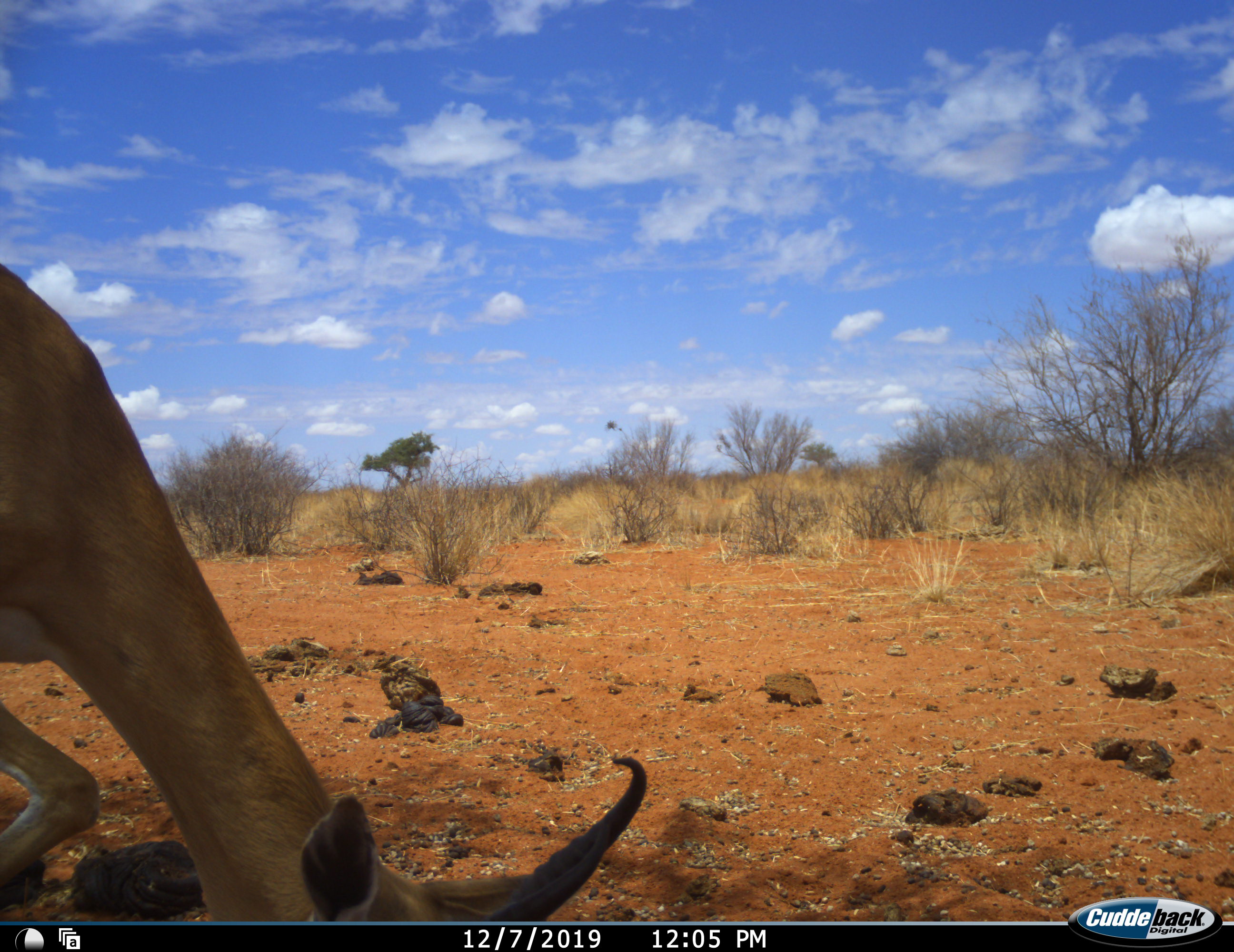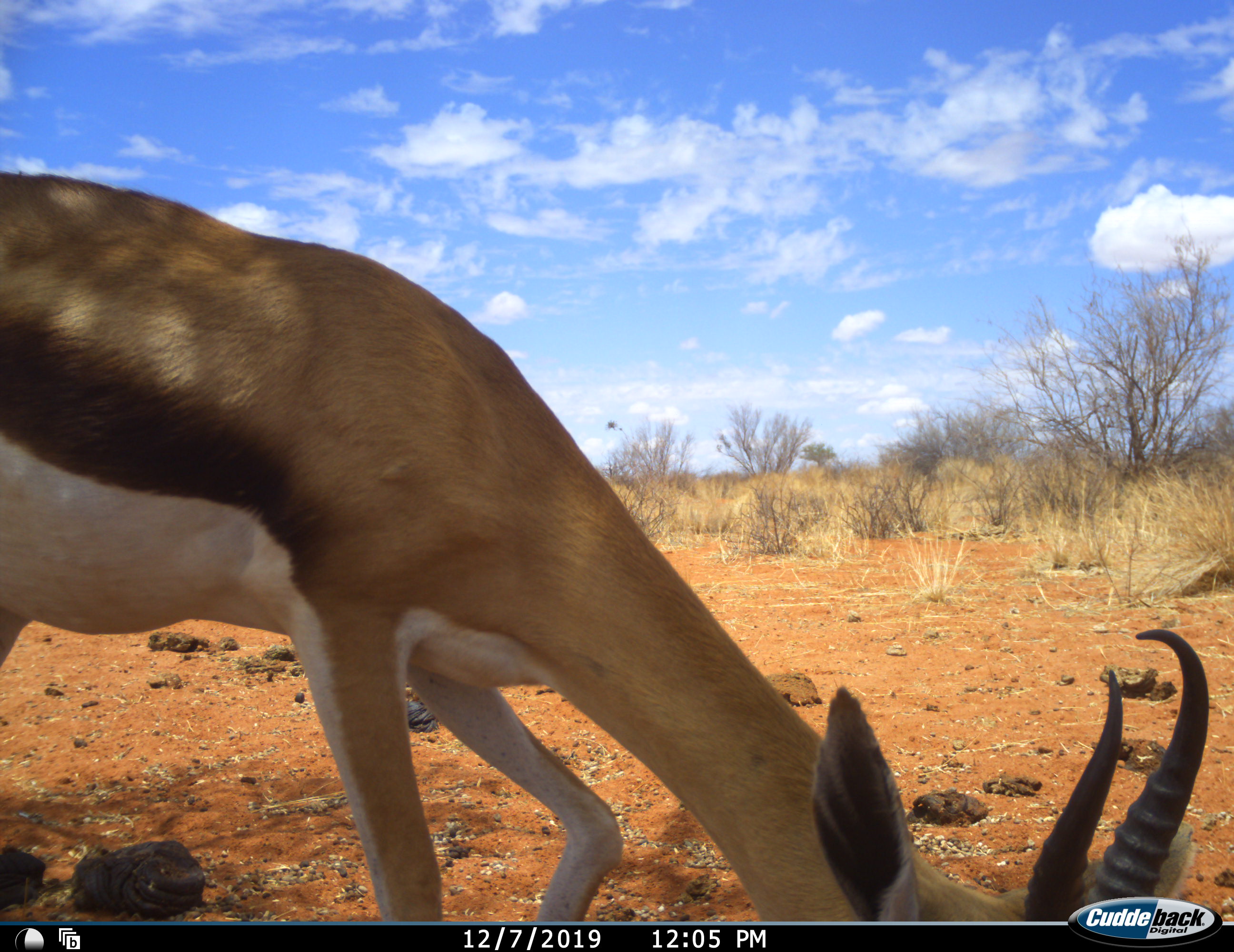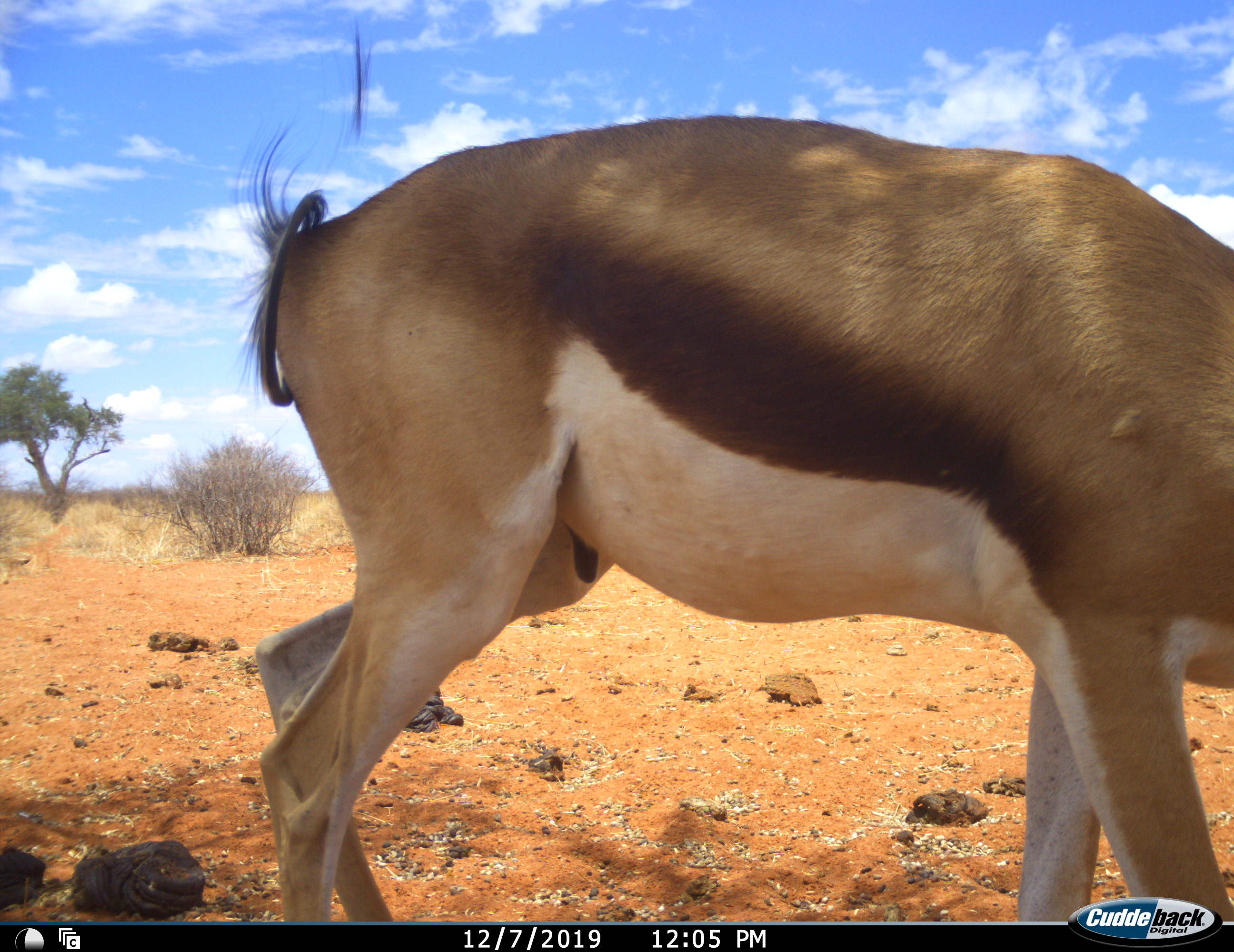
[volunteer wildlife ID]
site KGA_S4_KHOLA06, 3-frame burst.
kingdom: Animalia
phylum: Chordata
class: Mammalia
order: Artiodactyla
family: Bovidae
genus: Antidorcas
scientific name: Antidorcas marsupialis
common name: springbok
Springbok (Antidorcas marsupialis), count 1. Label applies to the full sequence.